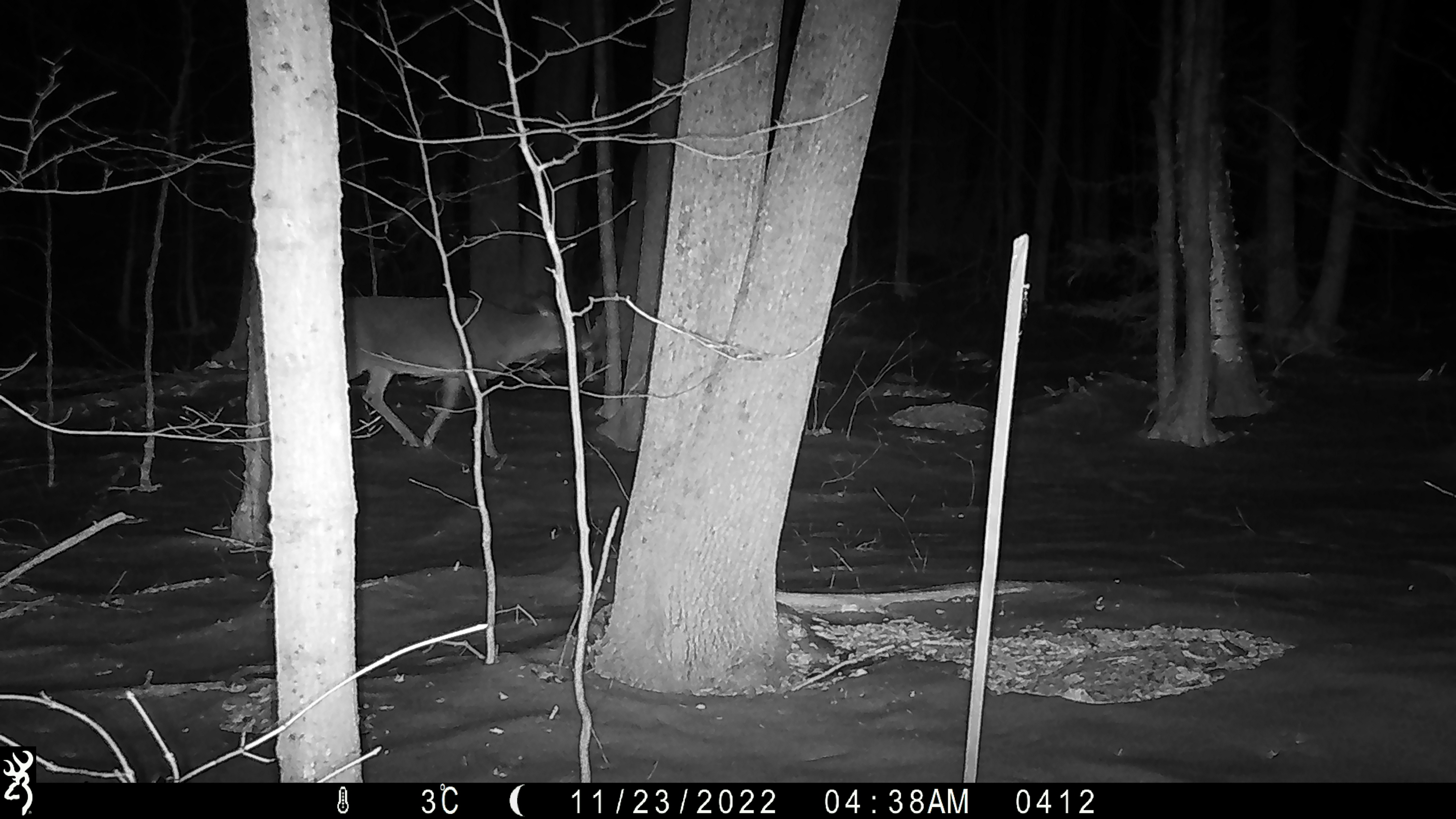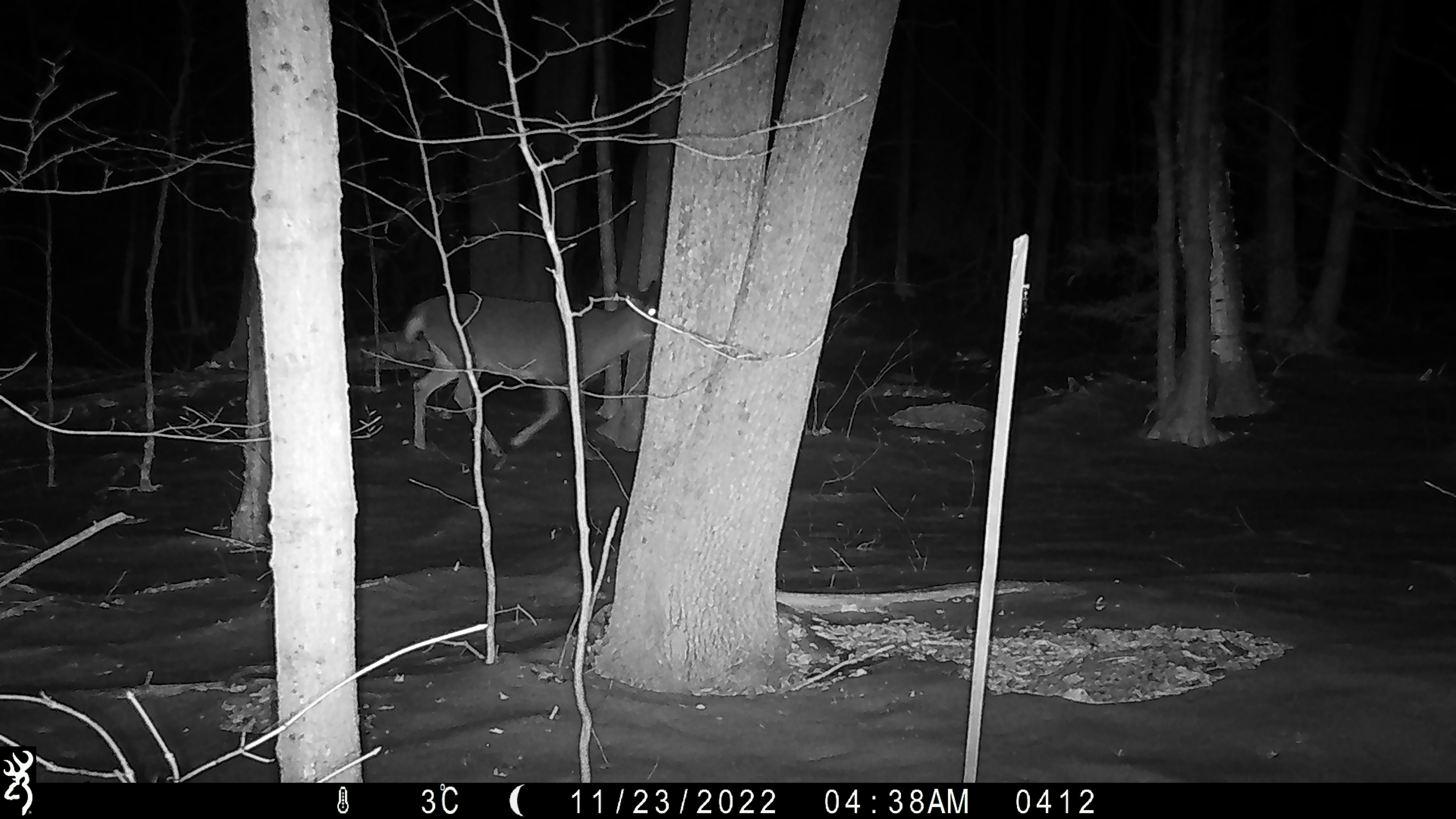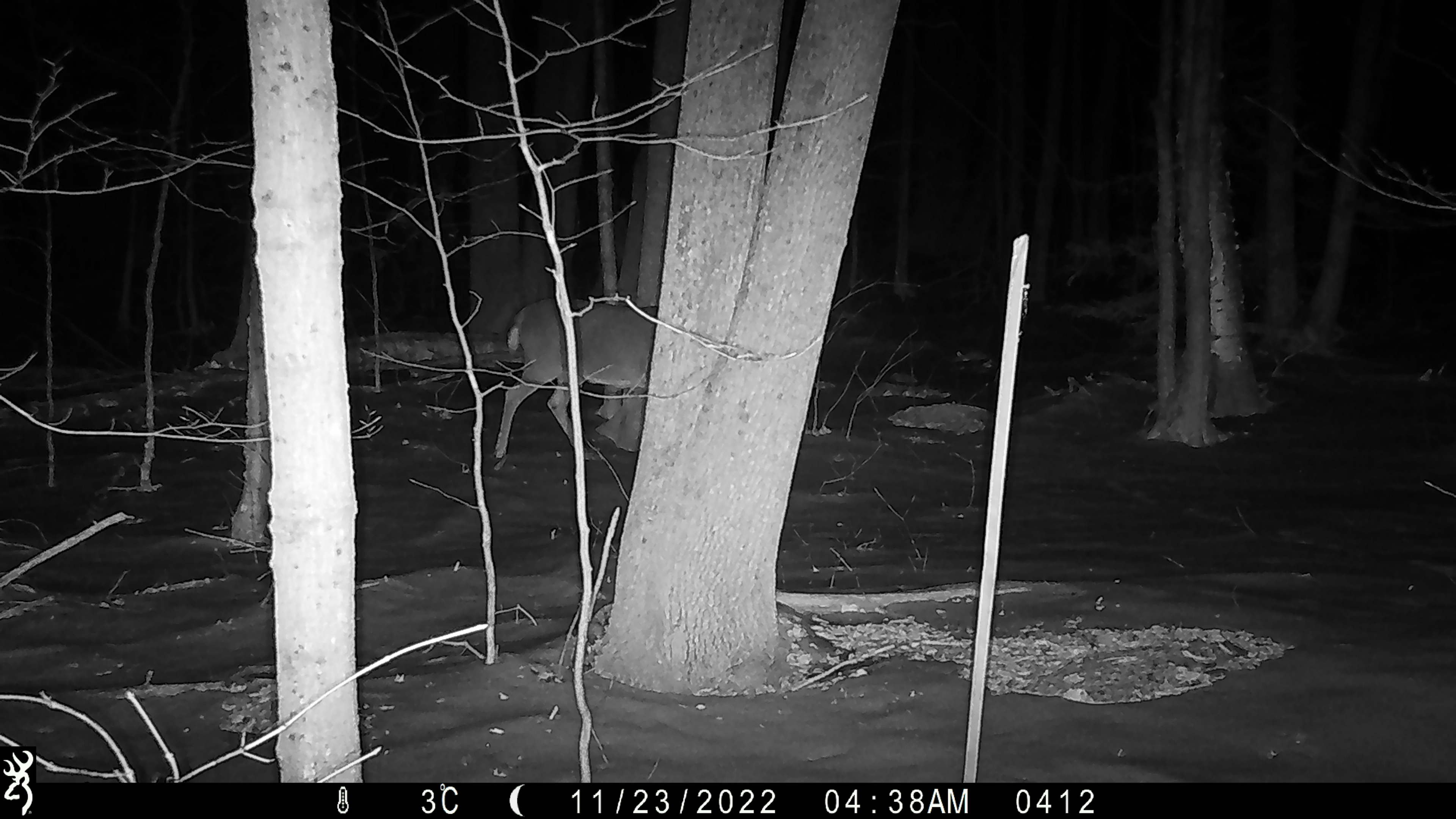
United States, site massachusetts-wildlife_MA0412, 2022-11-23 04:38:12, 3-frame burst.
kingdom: Animalia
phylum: Chordata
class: Mammalia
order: Artiodactyla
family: Cervidae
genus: Odocoileus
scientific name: Odocoileus virginianus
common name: white-tailed deer